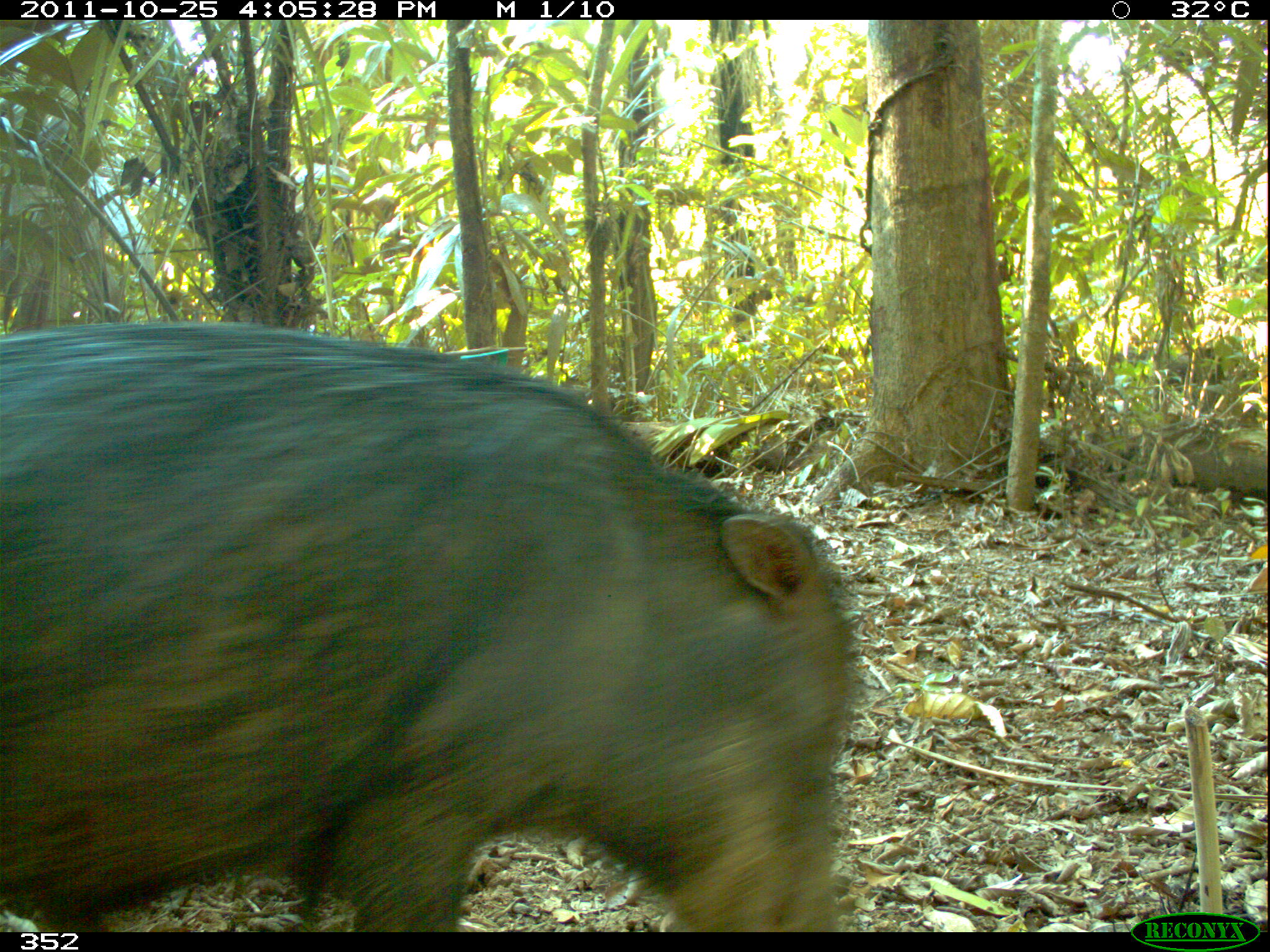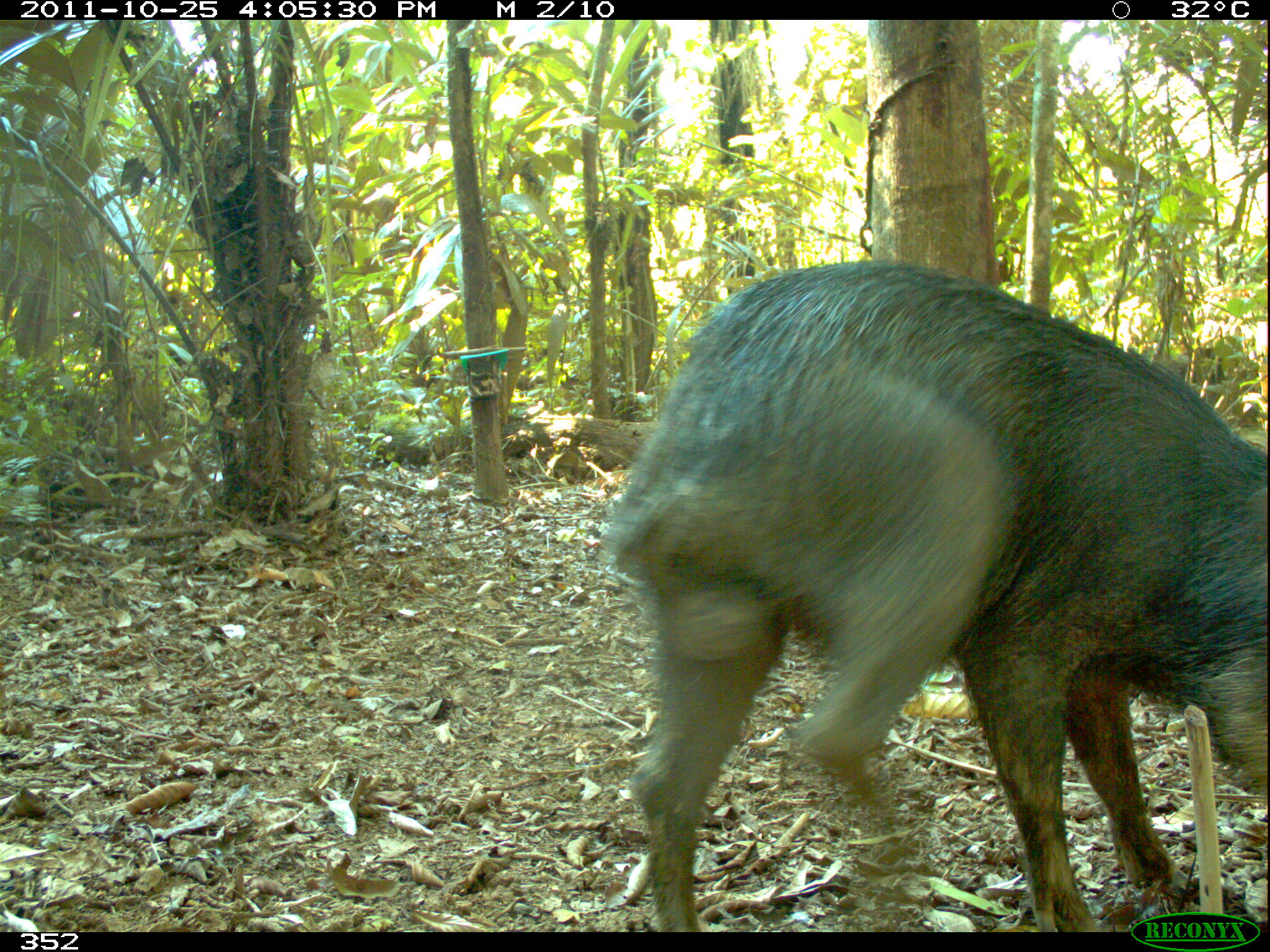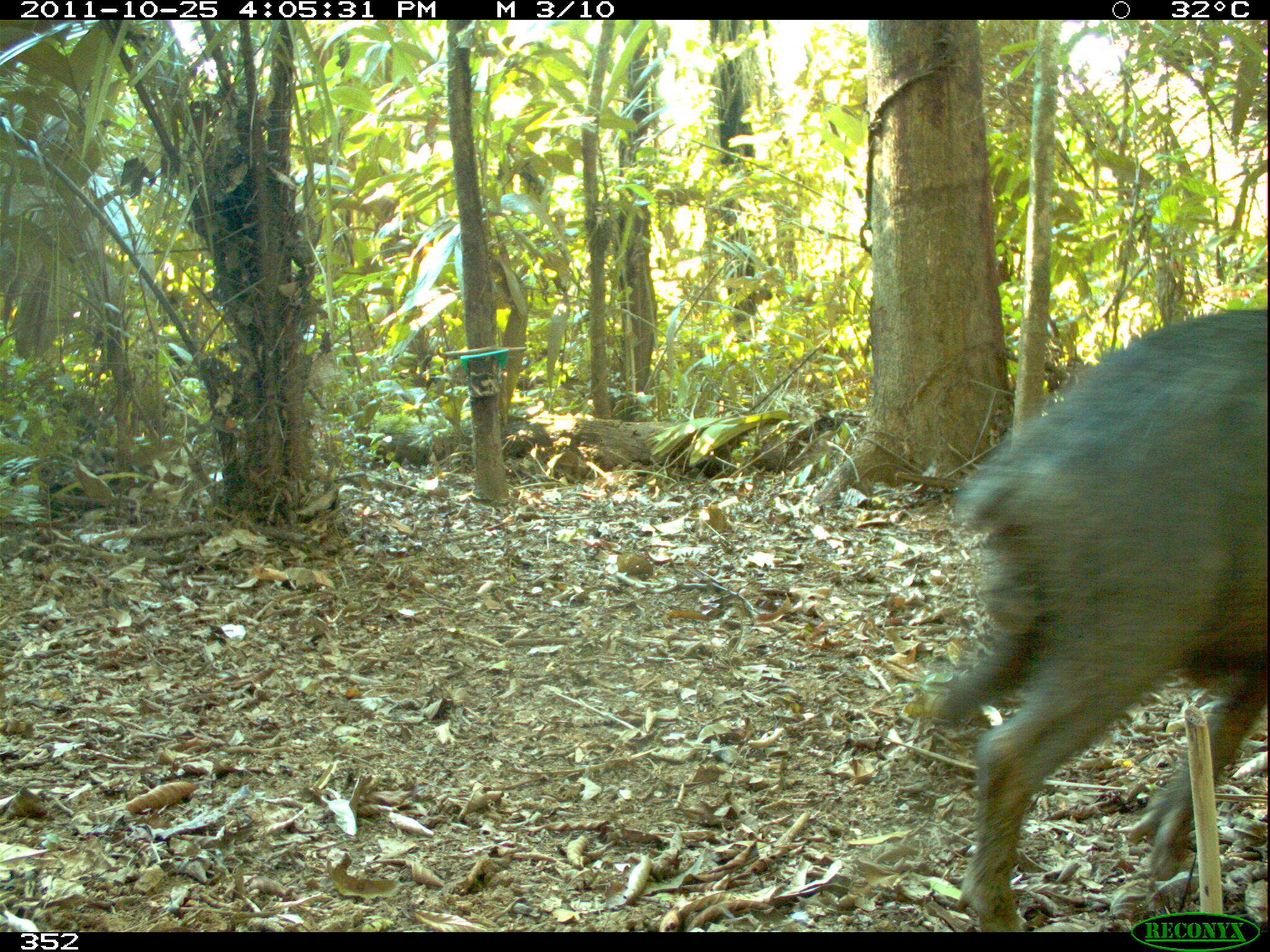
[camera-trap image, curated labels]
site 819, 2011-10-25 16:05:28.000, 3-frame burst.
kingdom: Animalia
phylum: Chordata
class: Mammalia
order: Artiodactyla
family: Tayassuidae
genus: Tayassu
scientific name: Tayassu pecari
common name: white-lipped peccary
Tayassu pecari (white-lipped peccary).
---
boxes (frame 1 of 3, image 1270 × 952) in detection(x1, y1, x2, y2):
tayassu pecari: detection(0, 317, 861, 932)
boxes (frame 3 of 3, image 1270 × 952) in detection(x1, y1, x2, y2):
tayassu pecari: detection(920, 306, 1270, 932)